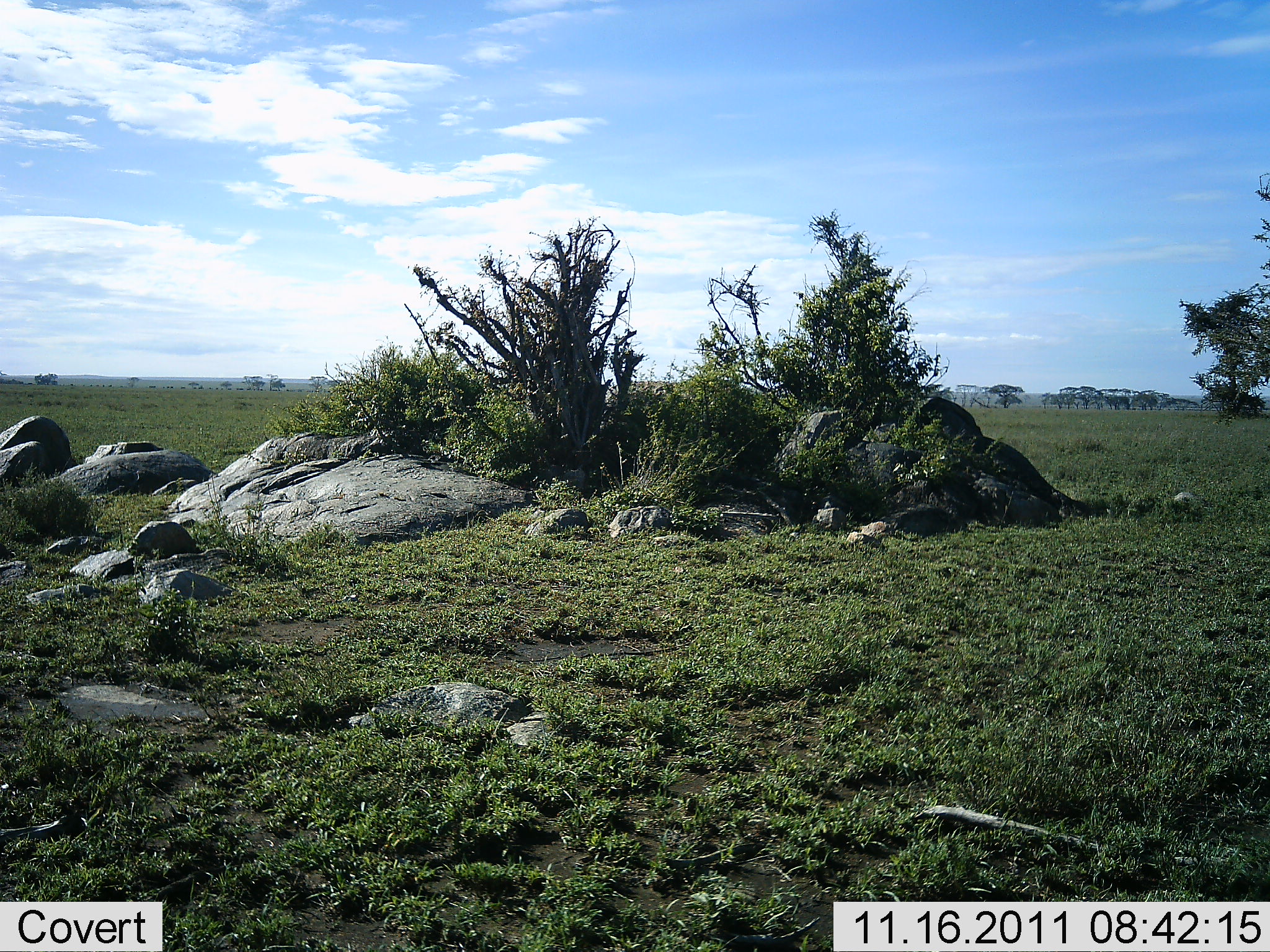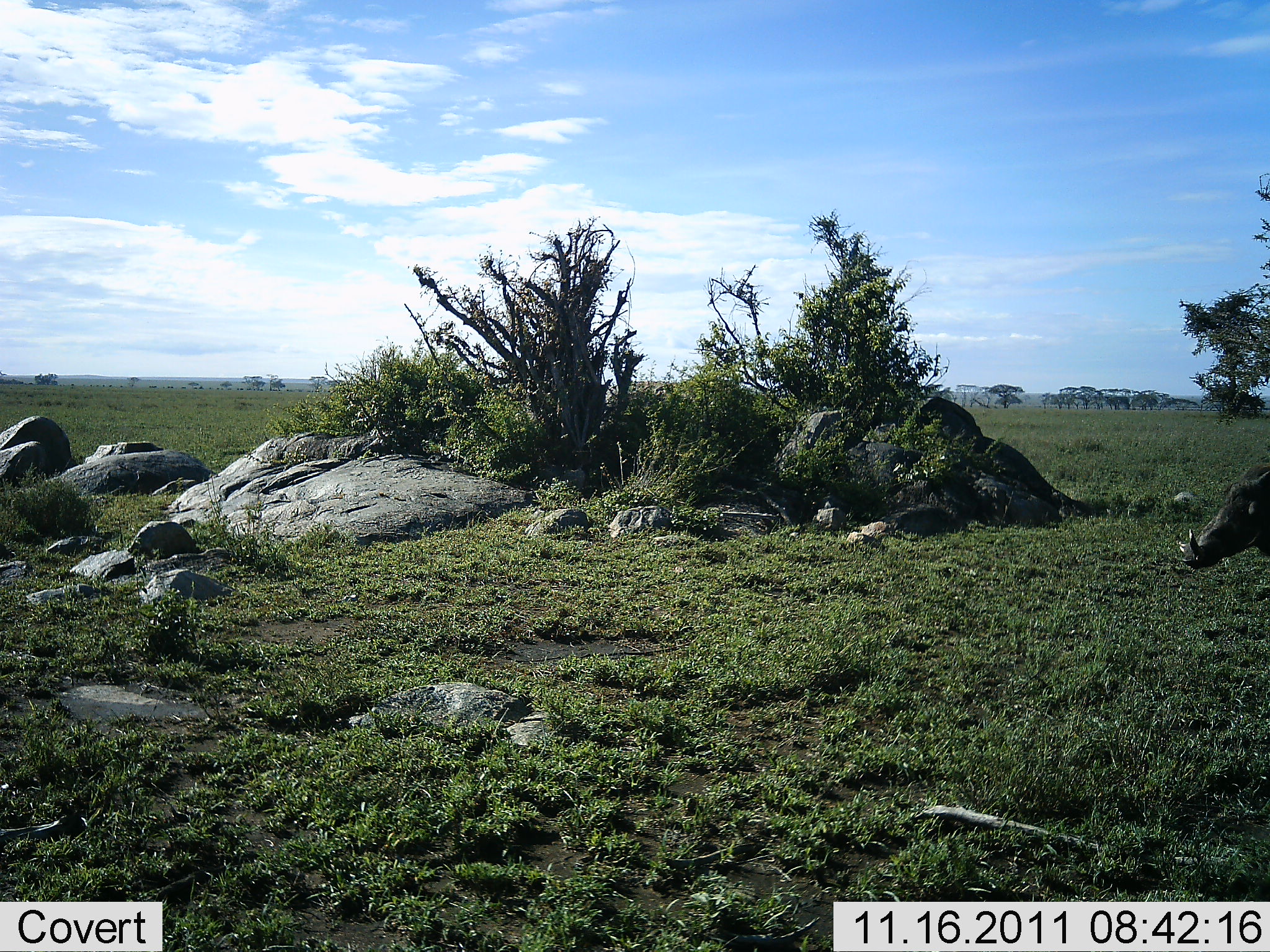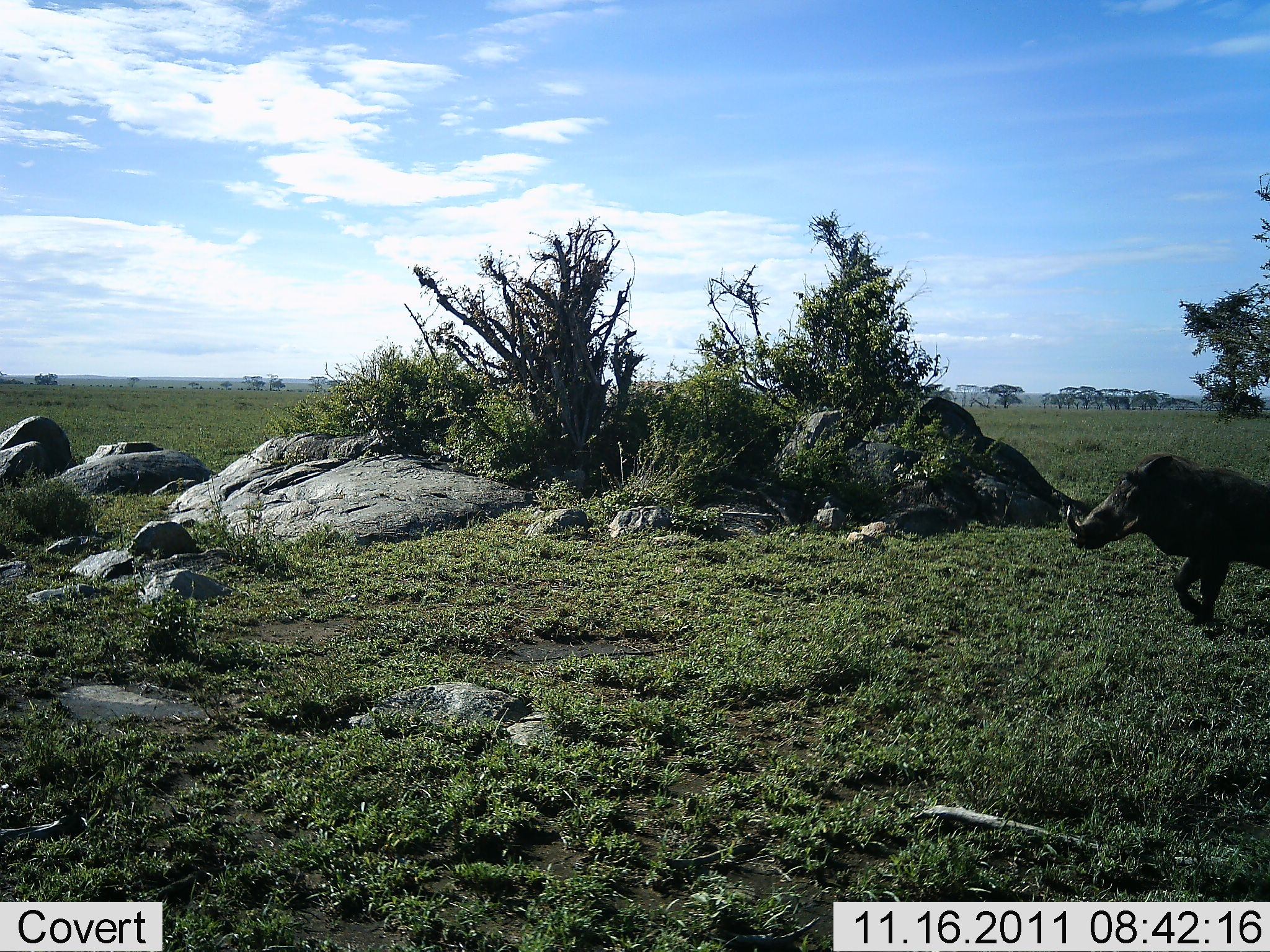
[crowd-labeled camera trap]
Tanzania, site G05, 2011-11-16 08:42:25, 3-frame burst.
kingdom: Animalia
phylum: Chordata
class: Mammalia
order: Artiodactyla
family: Suidae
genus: Phacochoerus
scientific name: Phacochoerus africanus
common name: warthog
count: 1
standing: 0%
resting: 0%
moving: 100%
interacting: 0%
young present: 0%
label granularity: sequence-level